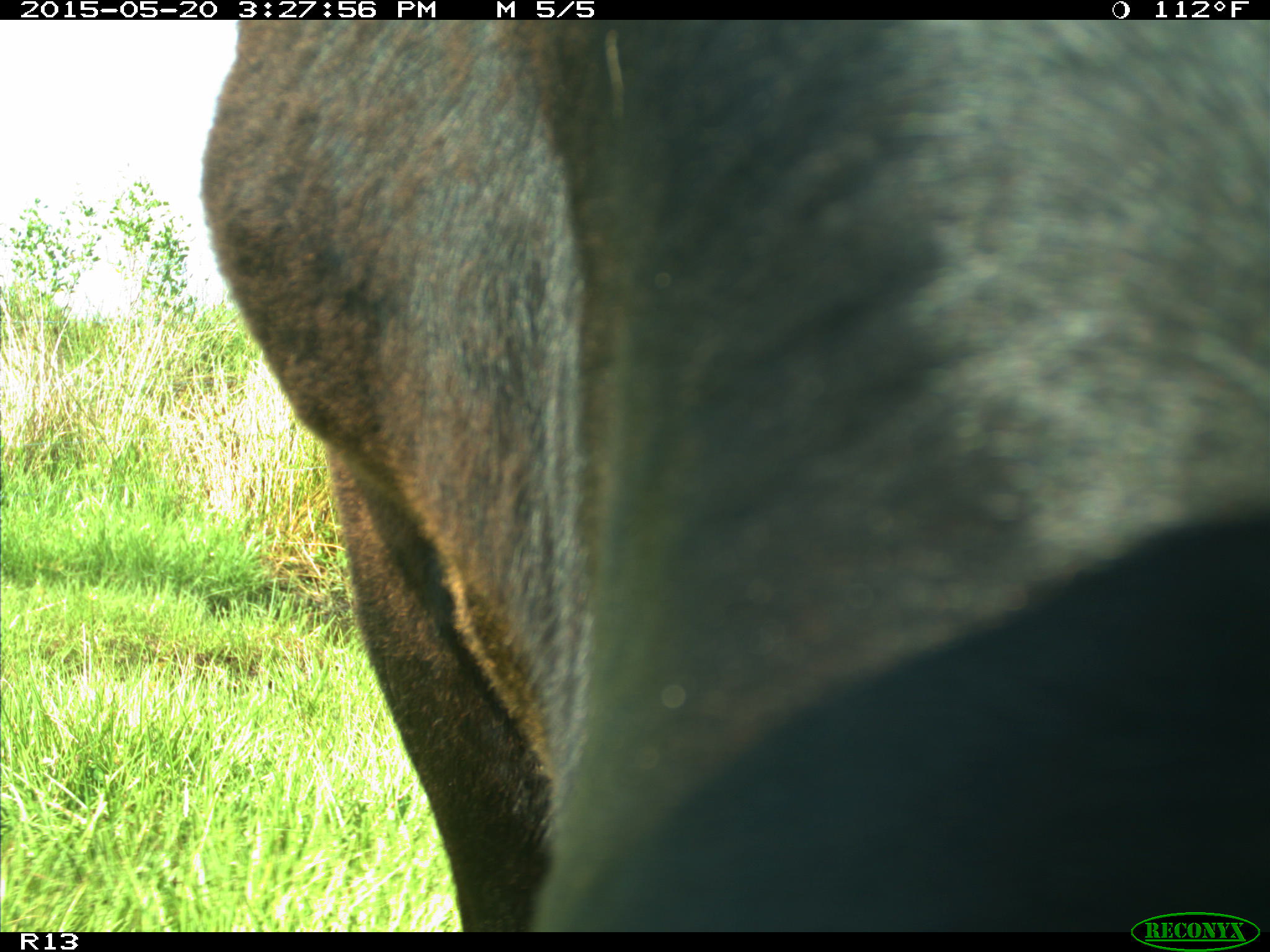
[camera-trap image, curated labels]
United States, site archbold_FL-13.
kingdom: Animalia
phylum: Chordata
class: Mammalia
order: Artiodactyla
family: Bovidae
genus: Bos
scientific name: Bos taurus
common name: domestic cow